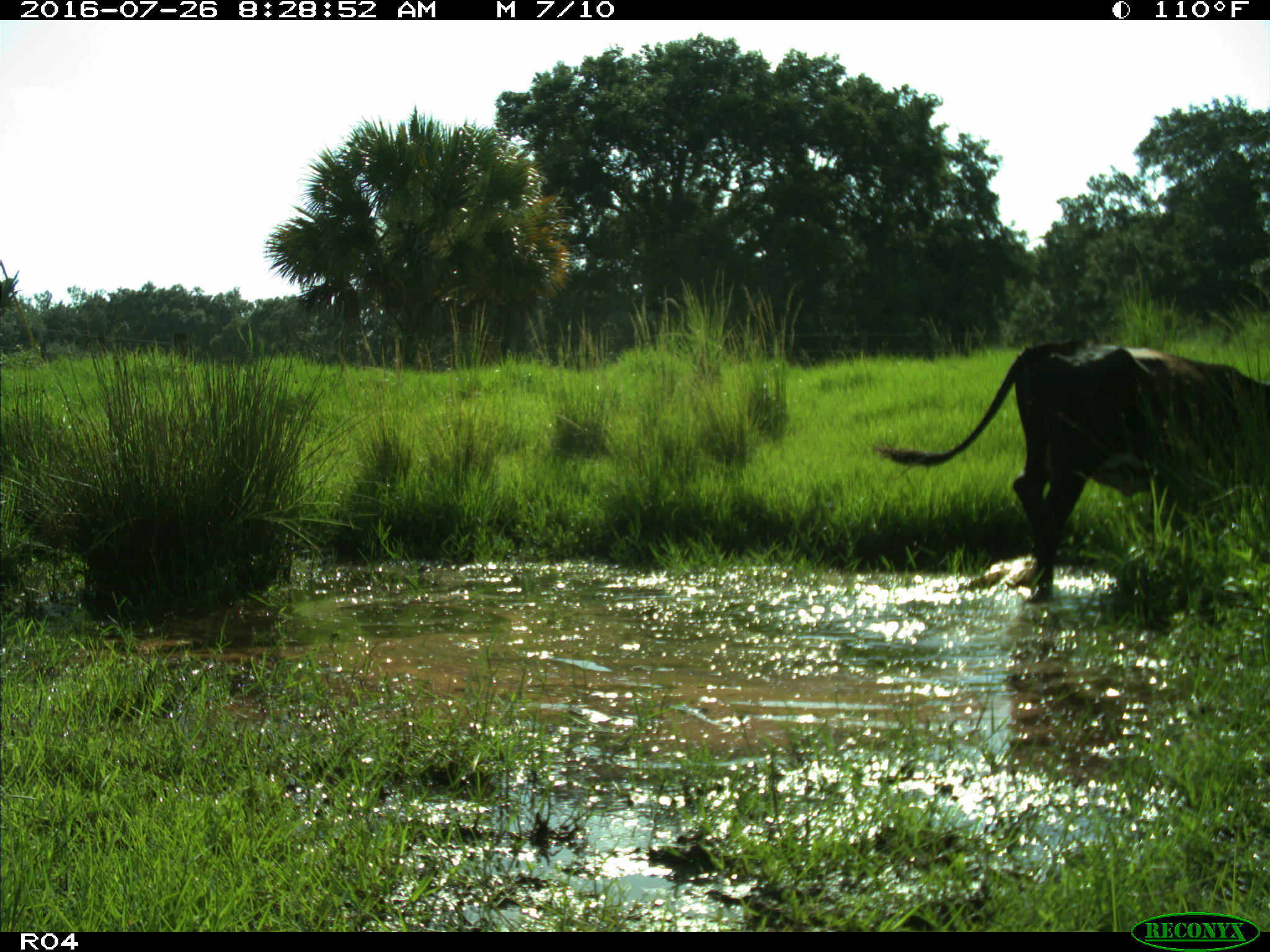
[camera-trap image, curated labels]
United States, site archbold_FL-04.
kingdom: Animalia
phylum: Chordata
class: Mammalia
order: Artiodactyla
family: Bovidae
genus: Bos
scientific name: Bos taurus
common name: domestic cow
Bos taurus (domestic cow).